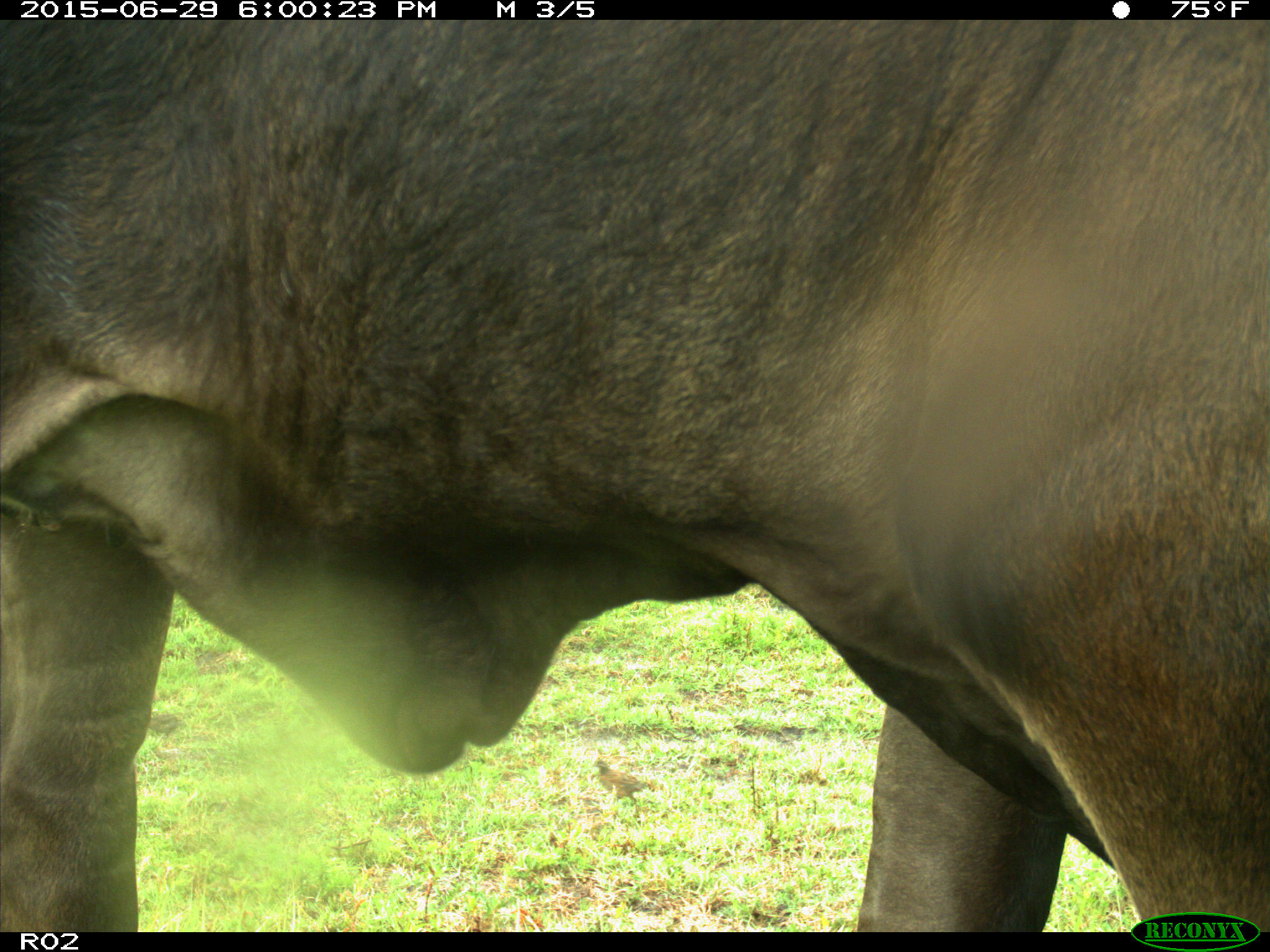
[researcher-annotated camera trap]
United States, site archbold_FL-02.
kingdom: Animalia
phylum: Chordata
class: Mammalia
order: Artiodactyla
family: Bovidae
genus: Bos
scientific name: Bos taurus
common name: domestic cow